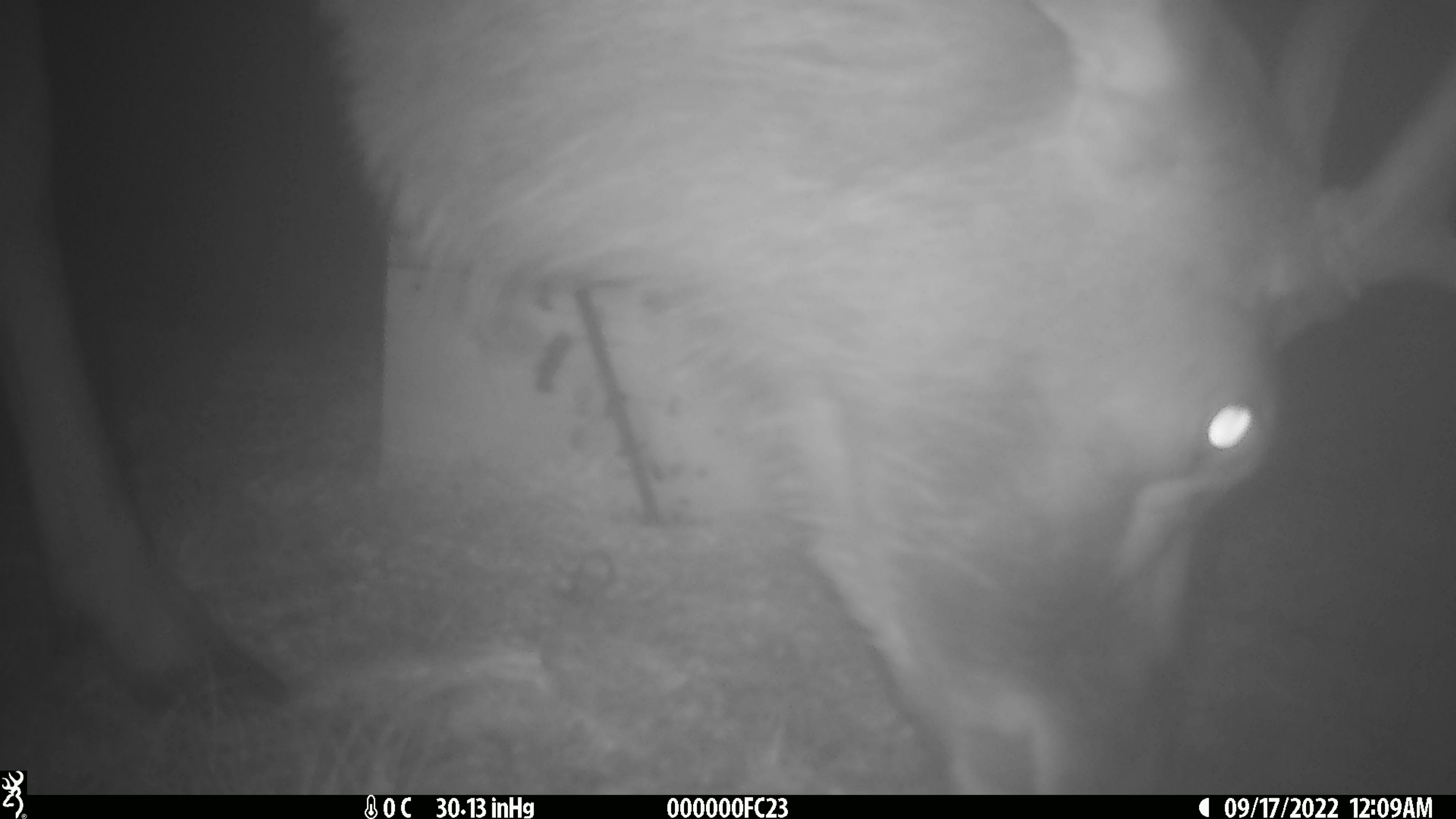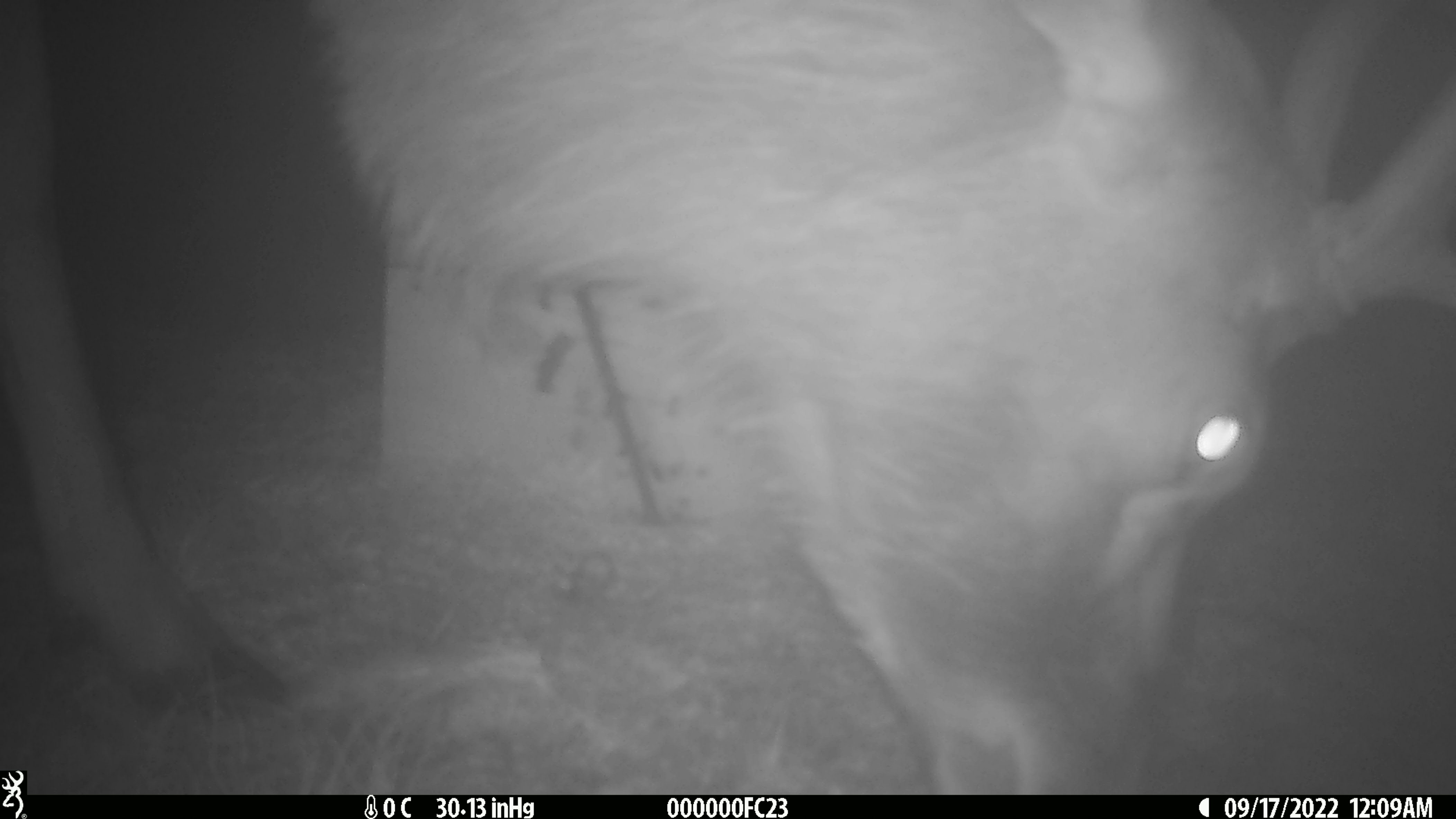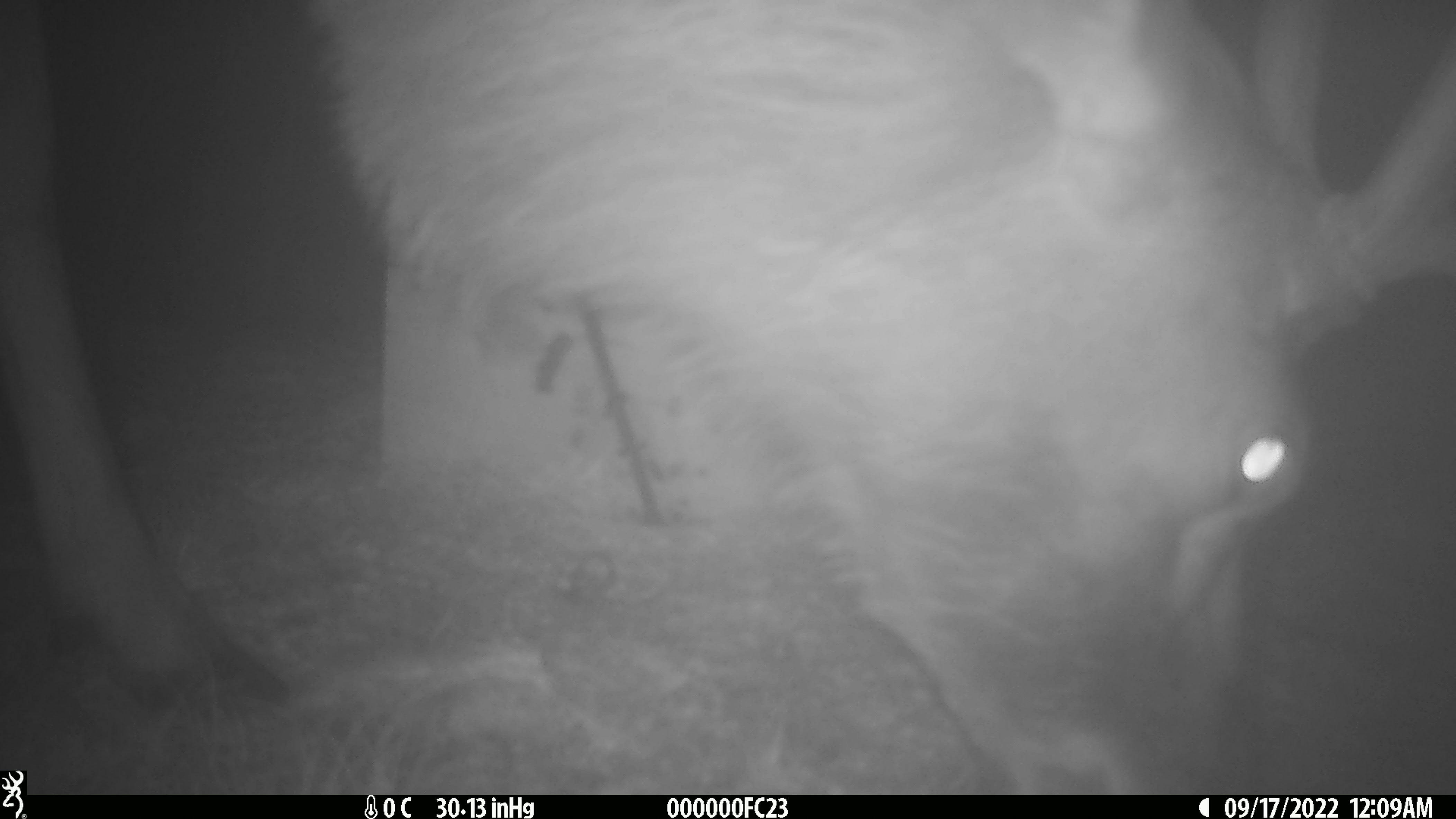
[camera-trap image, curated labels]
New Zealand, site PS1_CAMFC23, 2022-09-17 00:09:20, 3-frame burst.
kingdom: Animalia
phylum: Chordata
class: Mammalia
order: Artiodactyla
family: Cervidae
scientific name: Cervidae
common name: deer